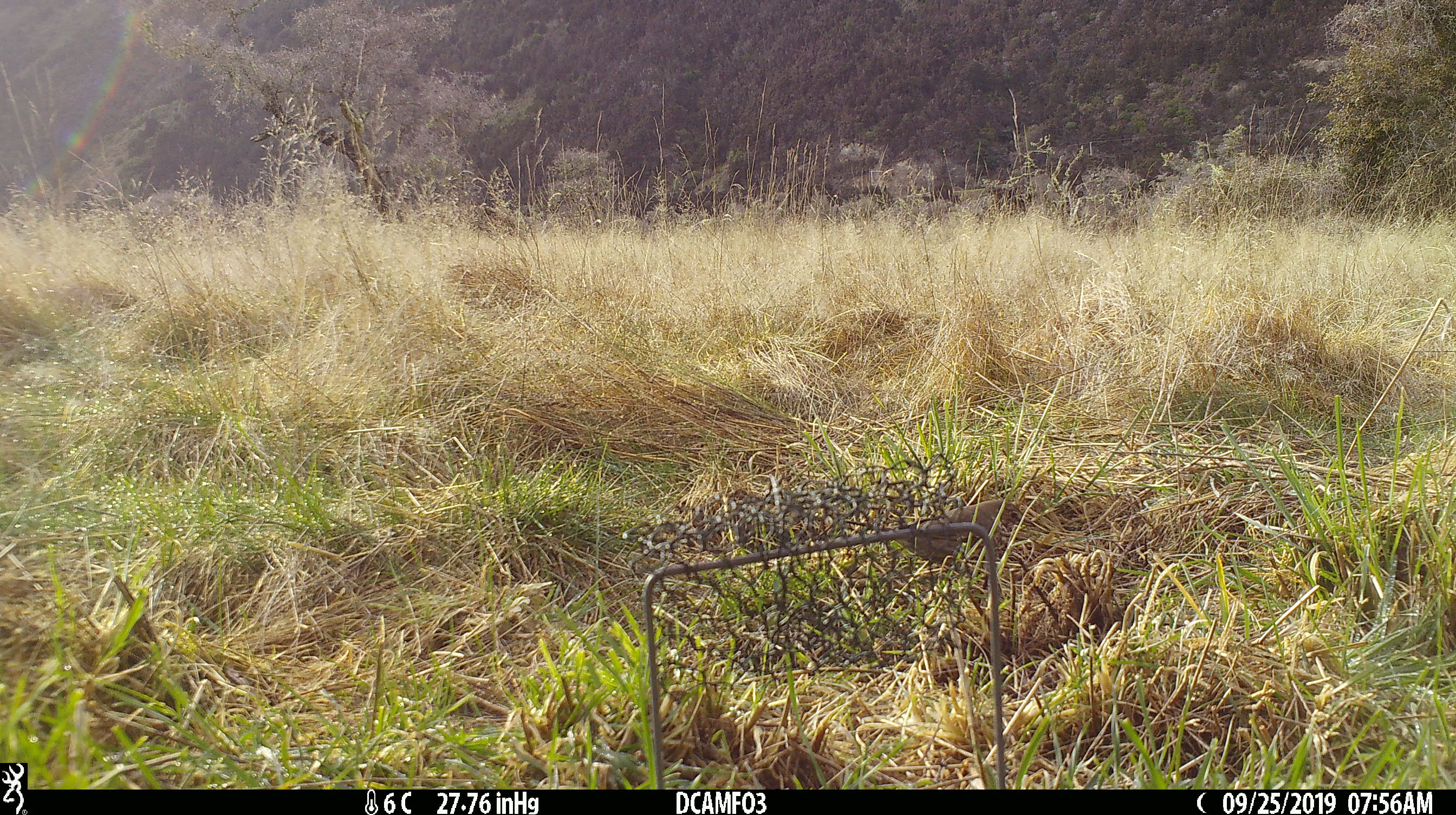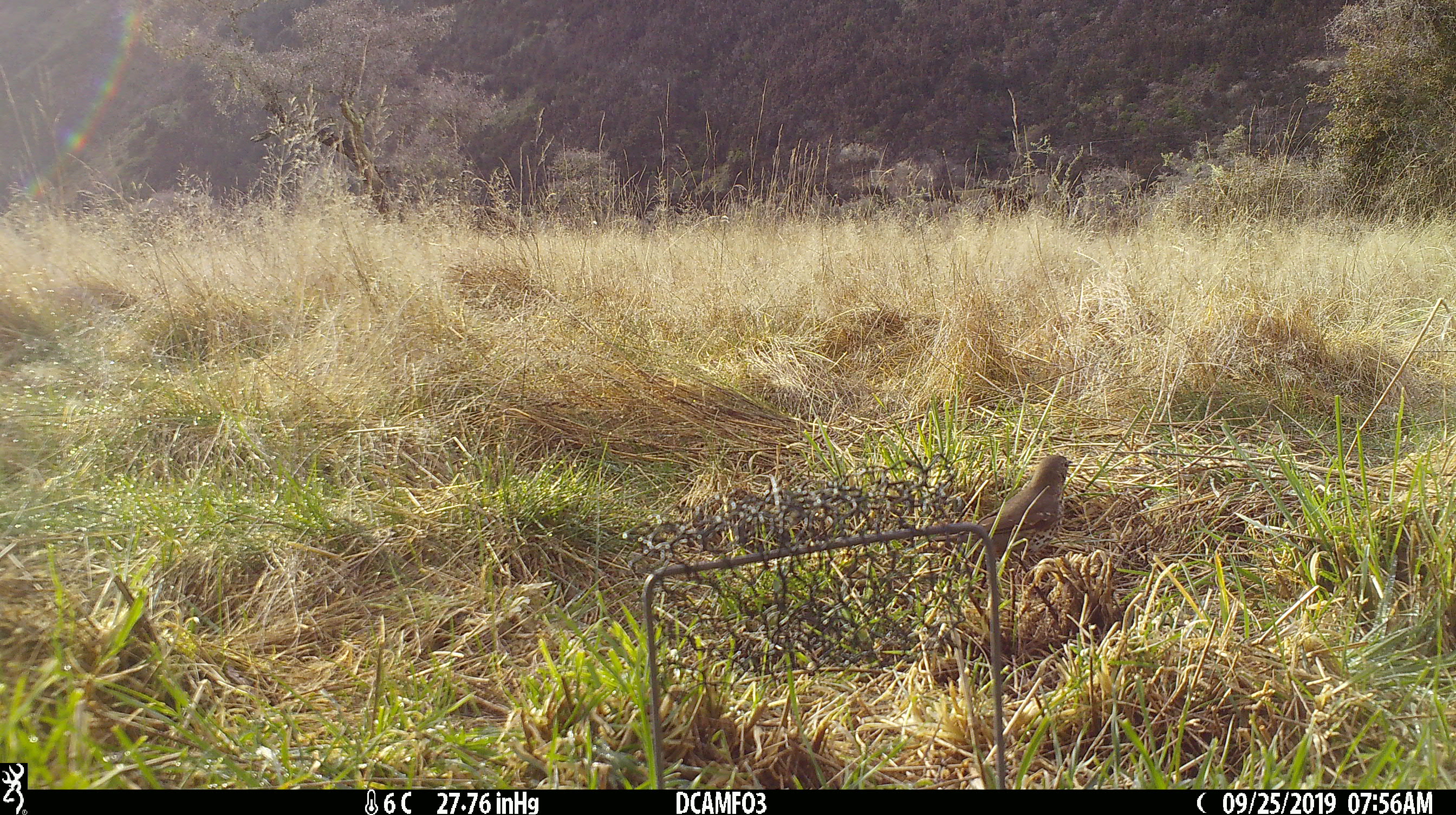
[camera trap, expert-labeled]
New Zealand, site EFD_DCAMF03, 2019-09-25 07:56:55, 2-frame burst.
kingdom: Animalia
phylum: Chordata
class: Aves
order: Passeriformes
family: Turdidae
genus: Turdus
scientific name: Turdus philomelos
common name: song thrush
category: thrush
Thrush (song thrush) (Turdus philomelos).